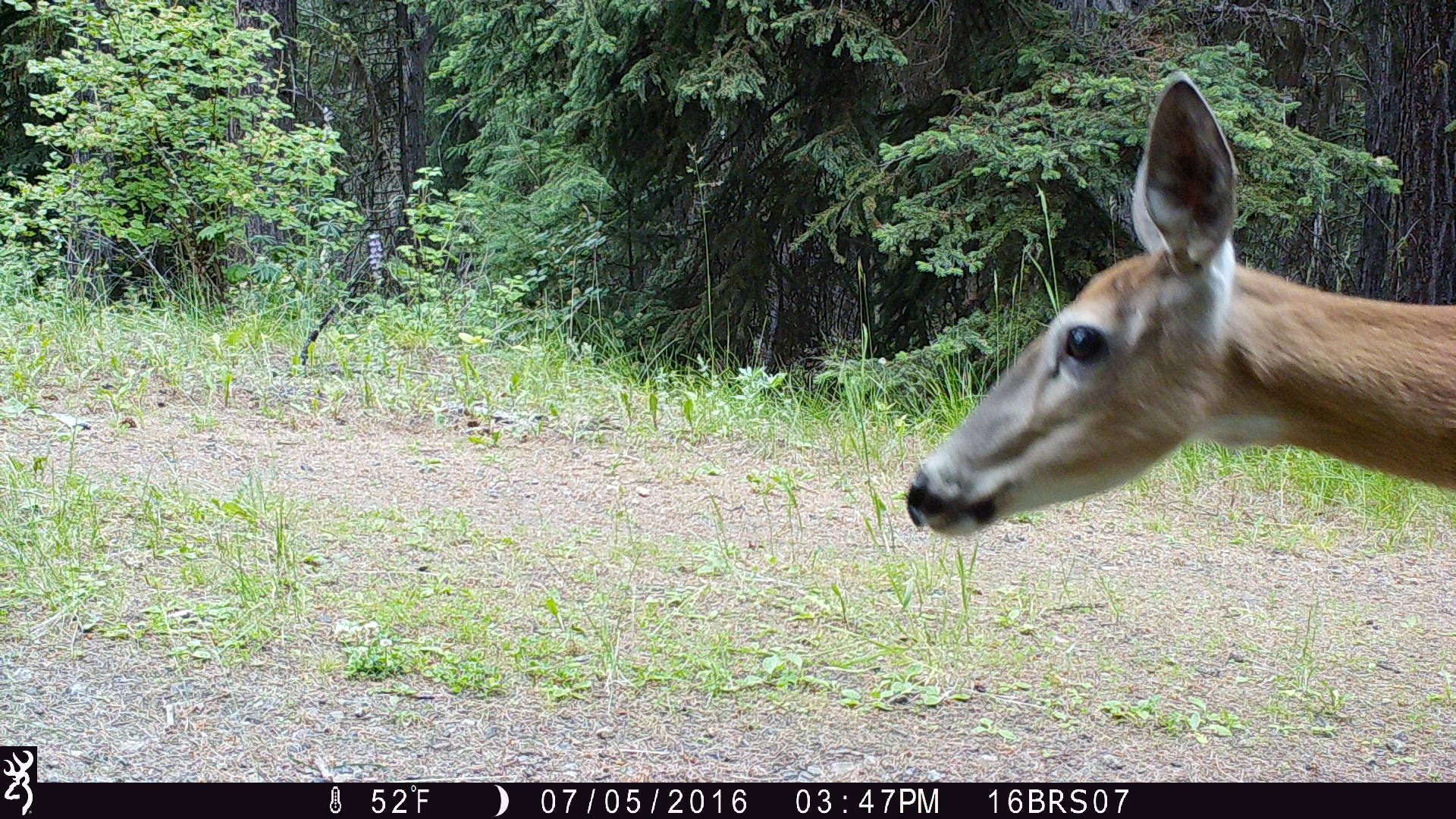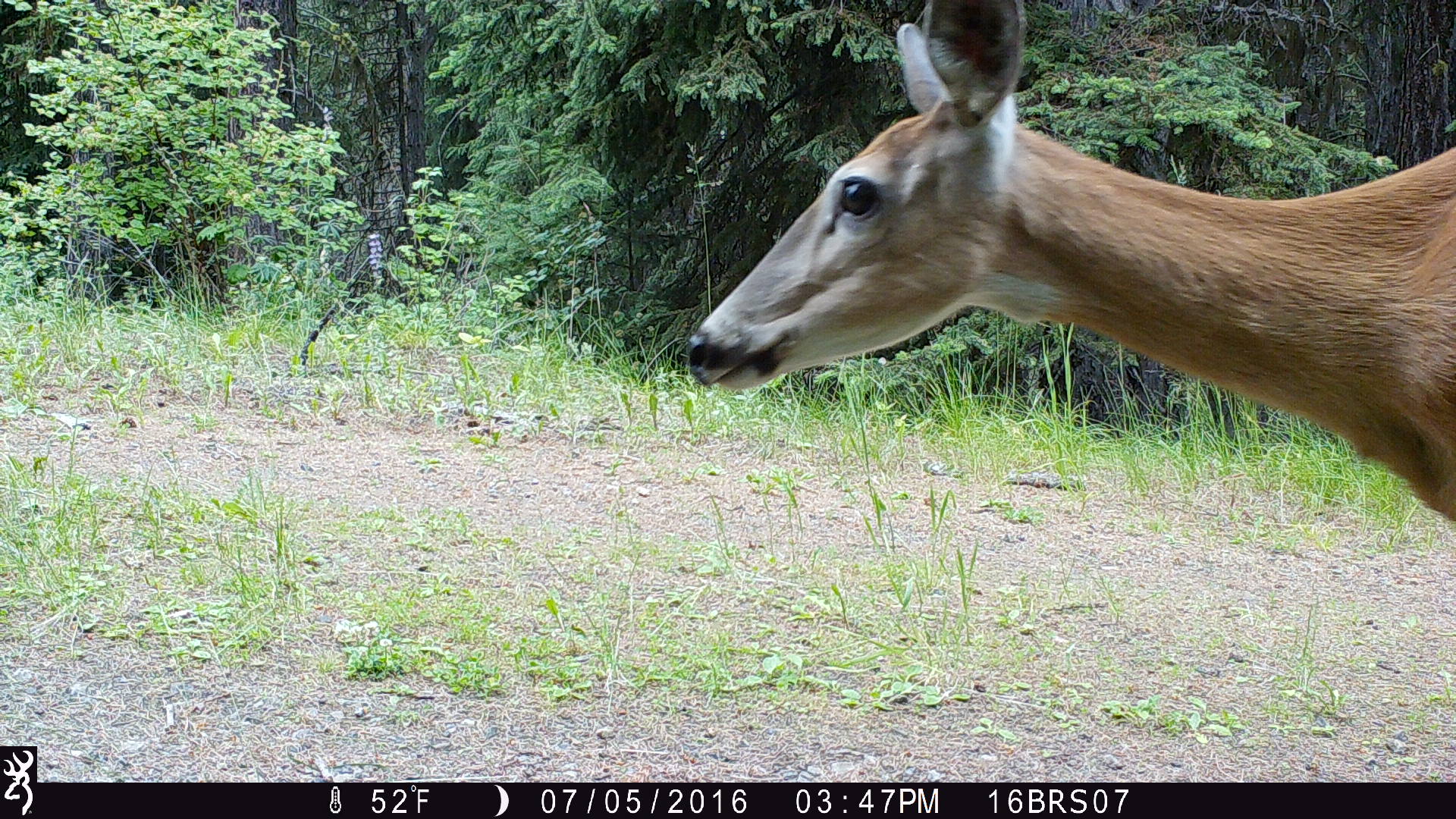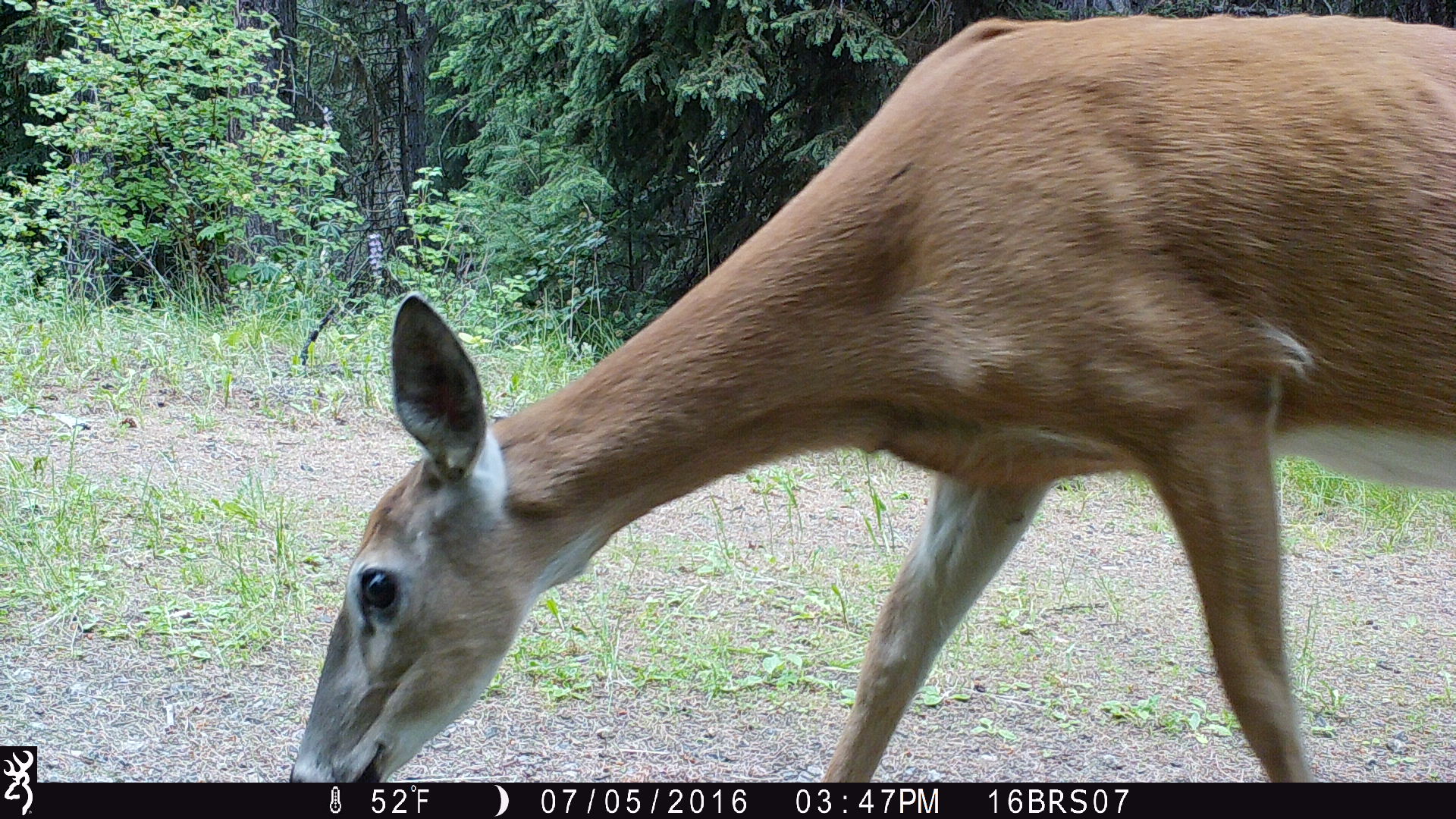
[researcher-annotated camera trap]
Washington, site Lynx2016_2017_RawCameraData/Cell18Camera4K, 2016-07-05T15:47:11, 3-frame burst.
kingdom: Animalia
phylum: Chordata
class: Mammalia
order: Artiodactyla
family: Cervidae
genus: Odocoileus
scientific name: Odocoileus virginianus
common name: white-tailed deer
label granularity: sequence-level